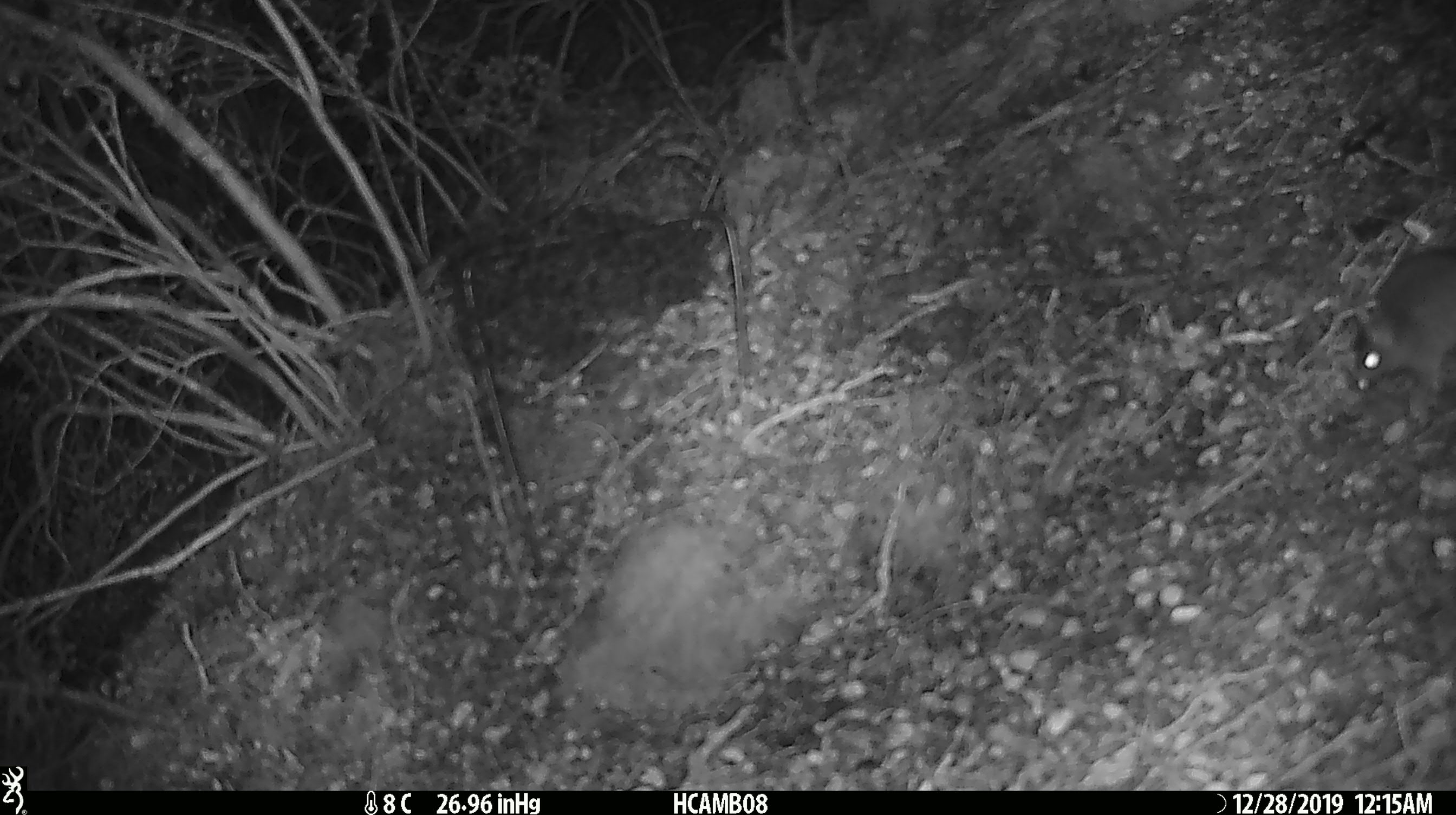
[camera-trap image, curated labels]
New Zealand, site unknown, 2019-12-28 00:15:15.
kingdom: Animalia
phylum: Chordata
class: Mammalia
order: Rodentia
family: Muridae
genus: Mus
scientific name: Mus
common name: mouse